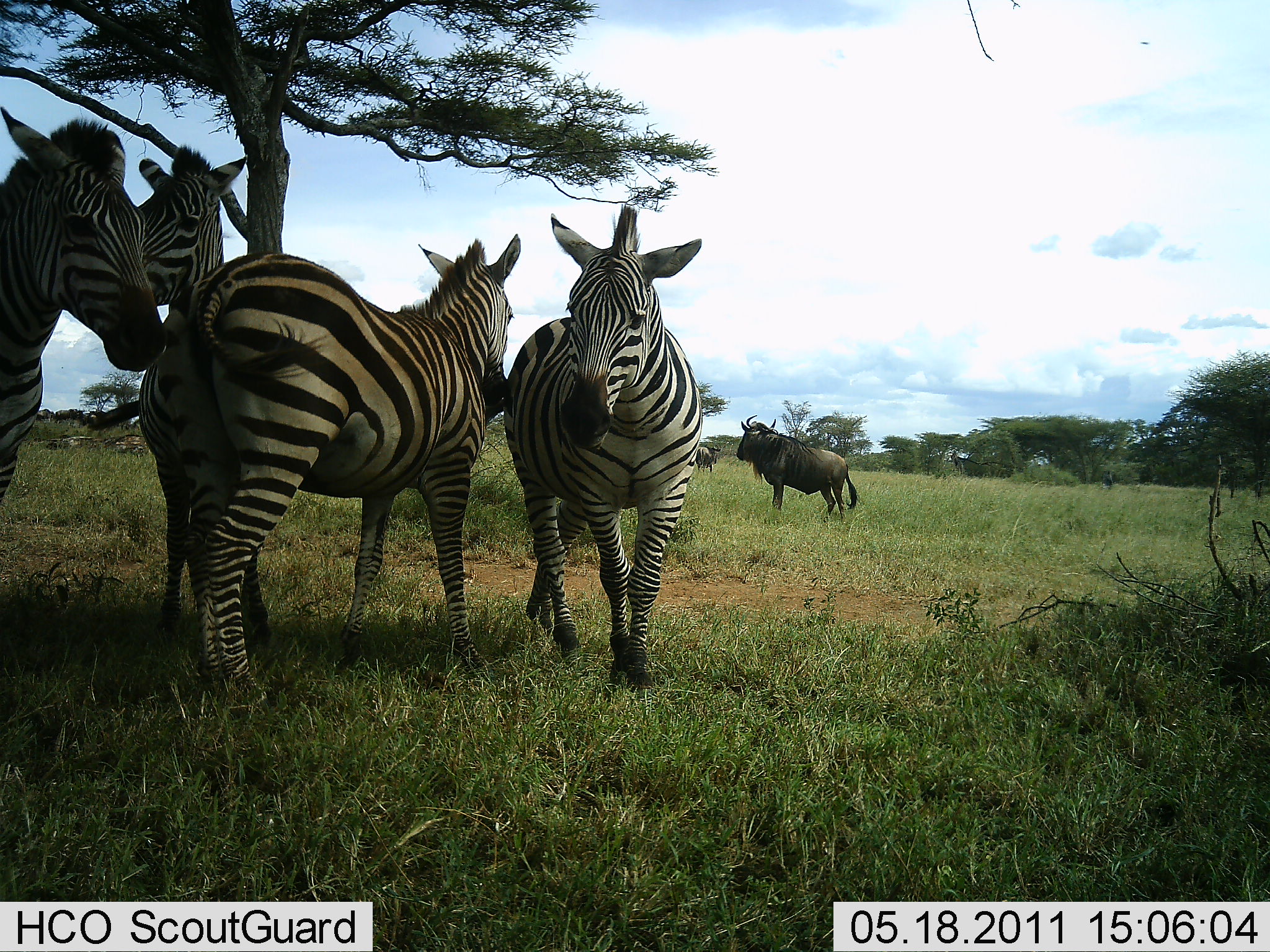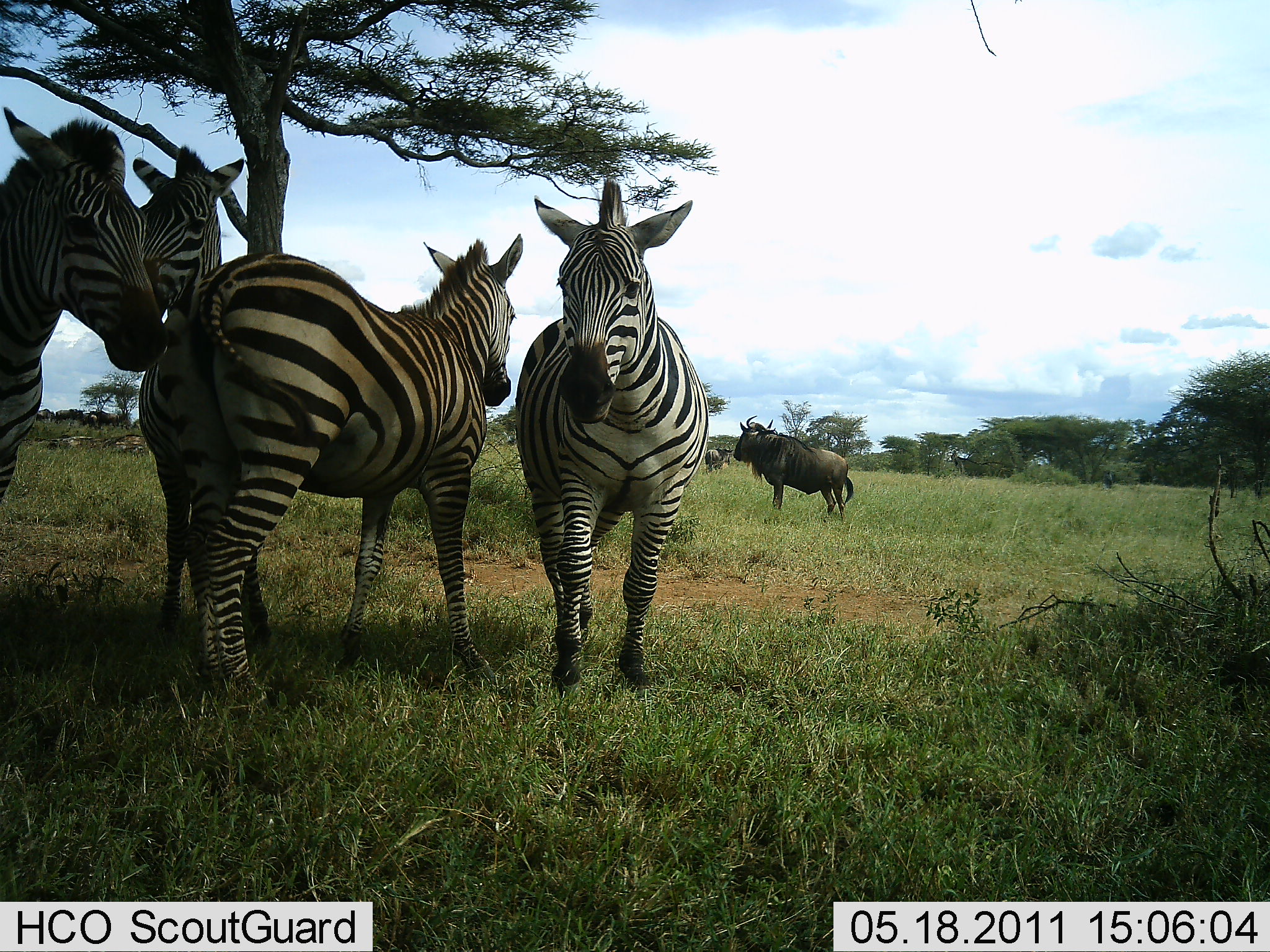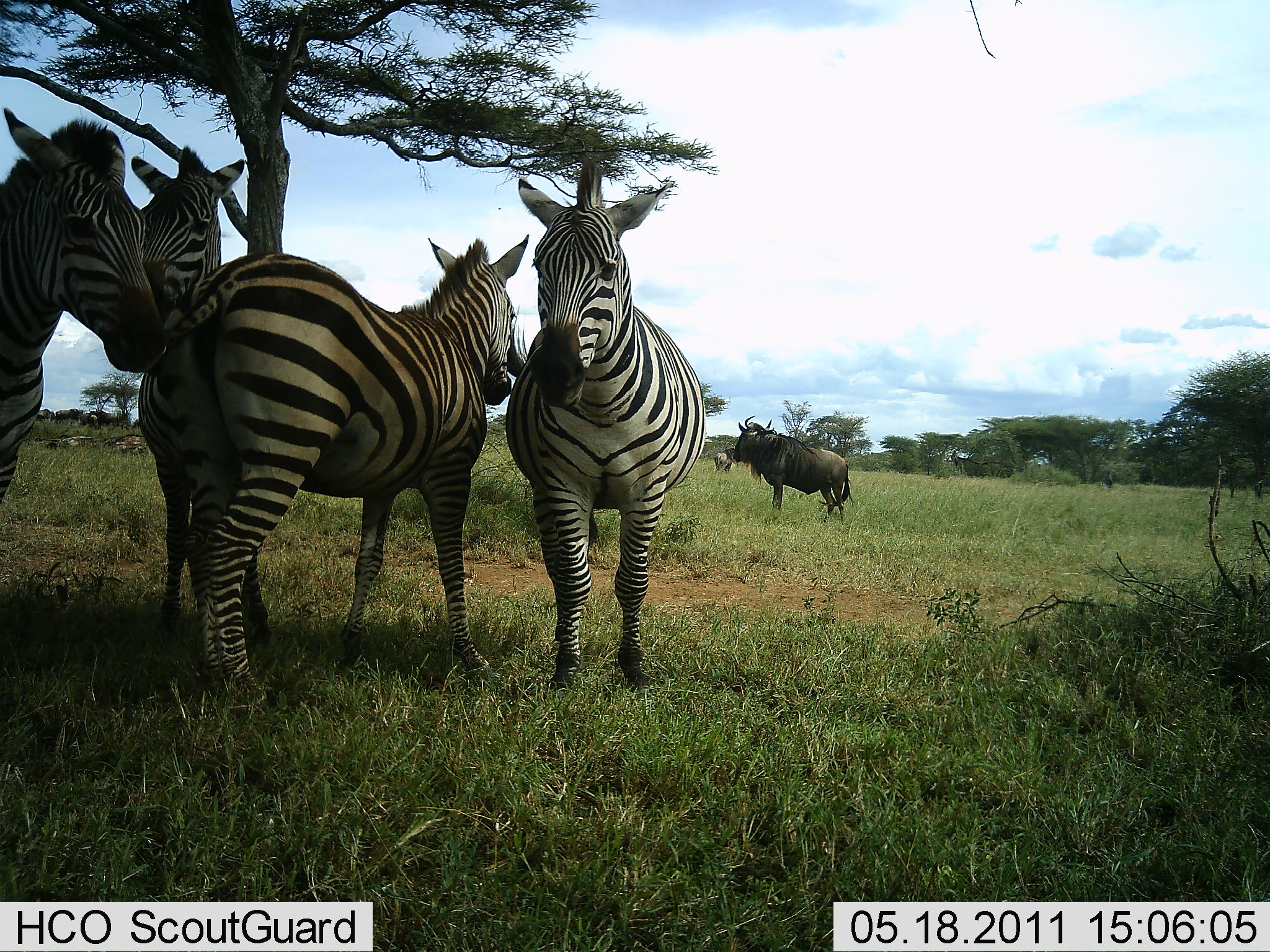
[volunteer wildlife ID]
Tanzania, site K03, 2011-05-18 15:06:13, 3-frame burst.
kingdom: Animalia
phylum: Chordata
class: Mammalia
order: Artiodactyla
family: Bovidae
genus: Connochaetes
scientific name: Connochaetes taurinus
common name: blue wildebeest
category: wildebeest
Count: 2.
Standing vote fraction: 100%.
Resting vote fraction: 8%.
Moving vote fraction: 31%.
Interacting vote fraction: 0%.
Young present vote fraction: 0%.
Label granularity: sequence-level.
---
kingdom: Animalia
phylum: Chordata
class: Mammalia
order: Perissodactyla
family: Equidae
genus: Equus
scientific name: Equus quagga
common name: plains zebra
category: zebra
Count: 4.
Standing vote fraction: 100%.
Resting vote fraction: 13%.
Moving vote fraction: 13%.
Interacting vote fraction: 13%.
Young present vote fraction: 0%.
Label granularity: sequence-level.